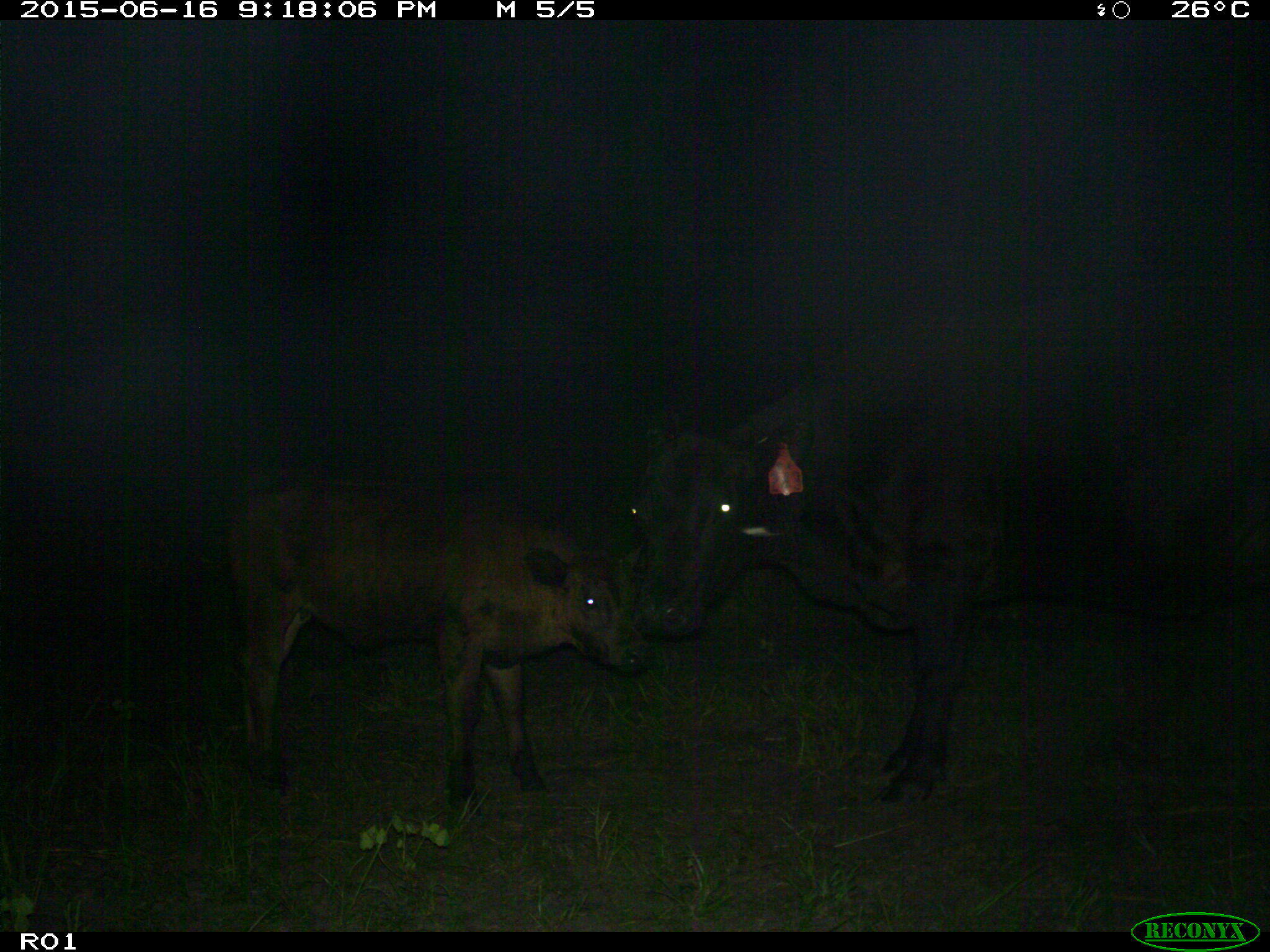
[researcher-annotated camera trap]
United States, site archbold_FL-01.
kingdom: Animalia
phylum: Chordata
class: Mammalia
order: Artiodactyla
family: Bovidae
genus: Bos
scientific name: Bos taurus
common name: domestic cow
Bos taurus (domestic cow).